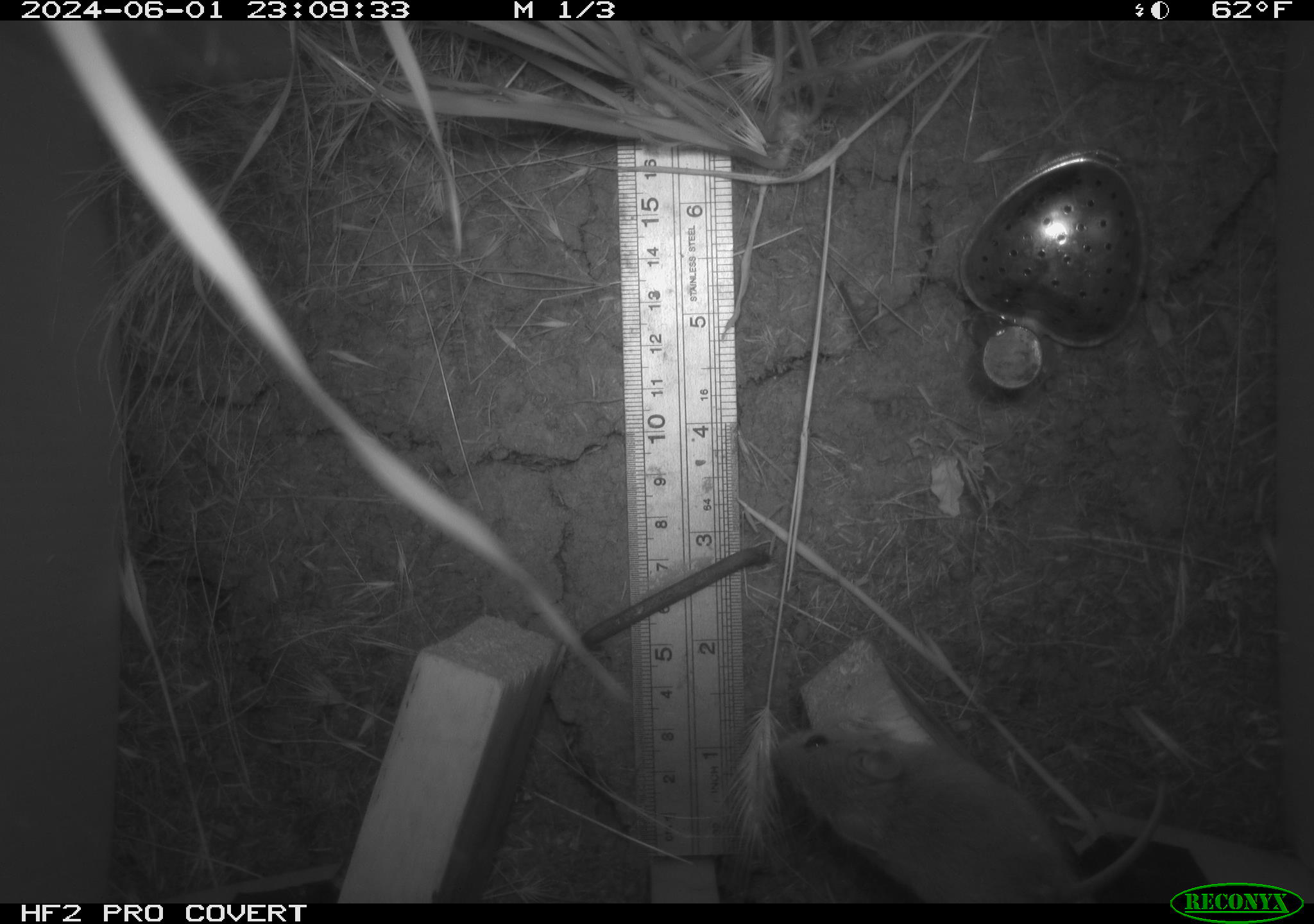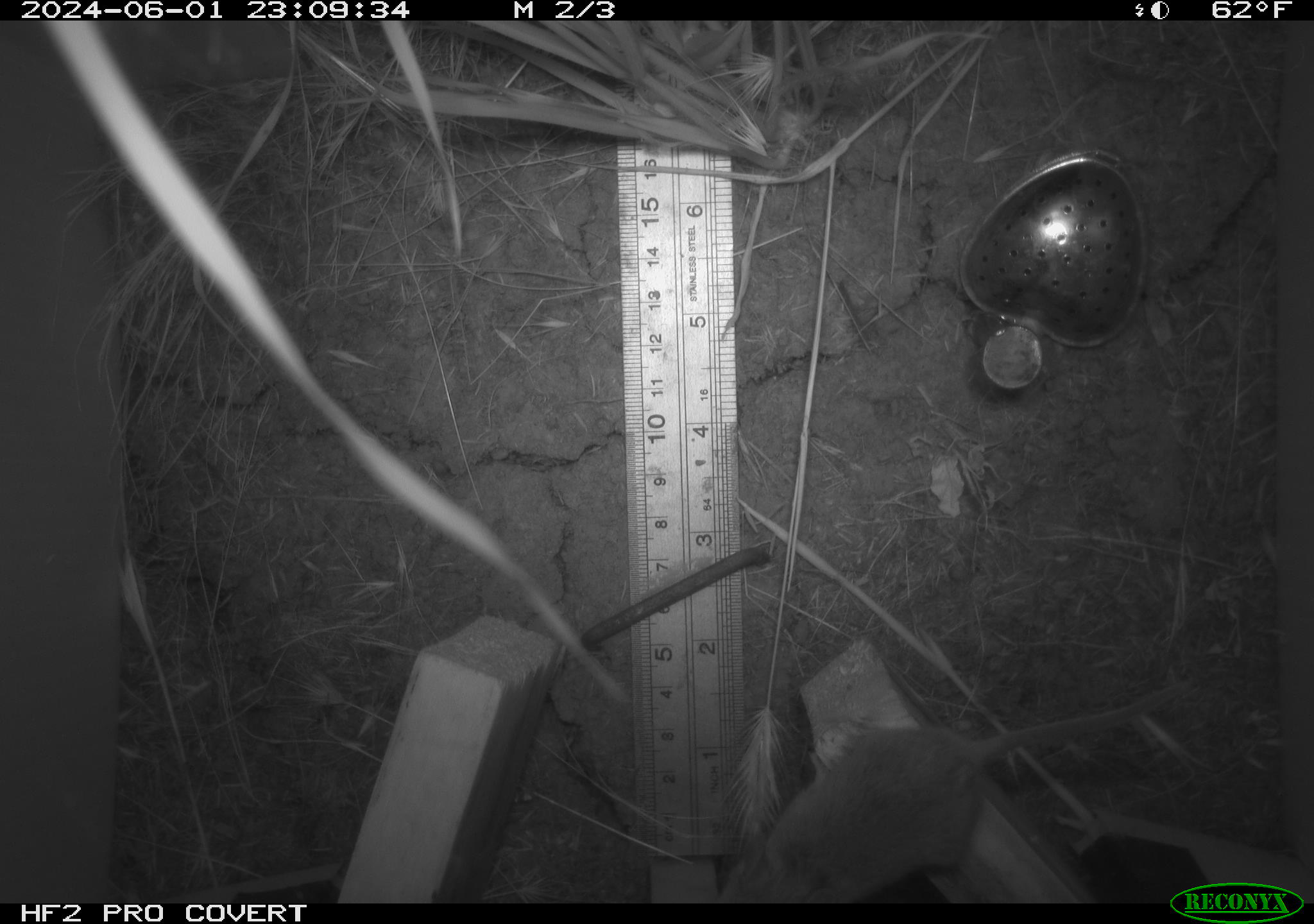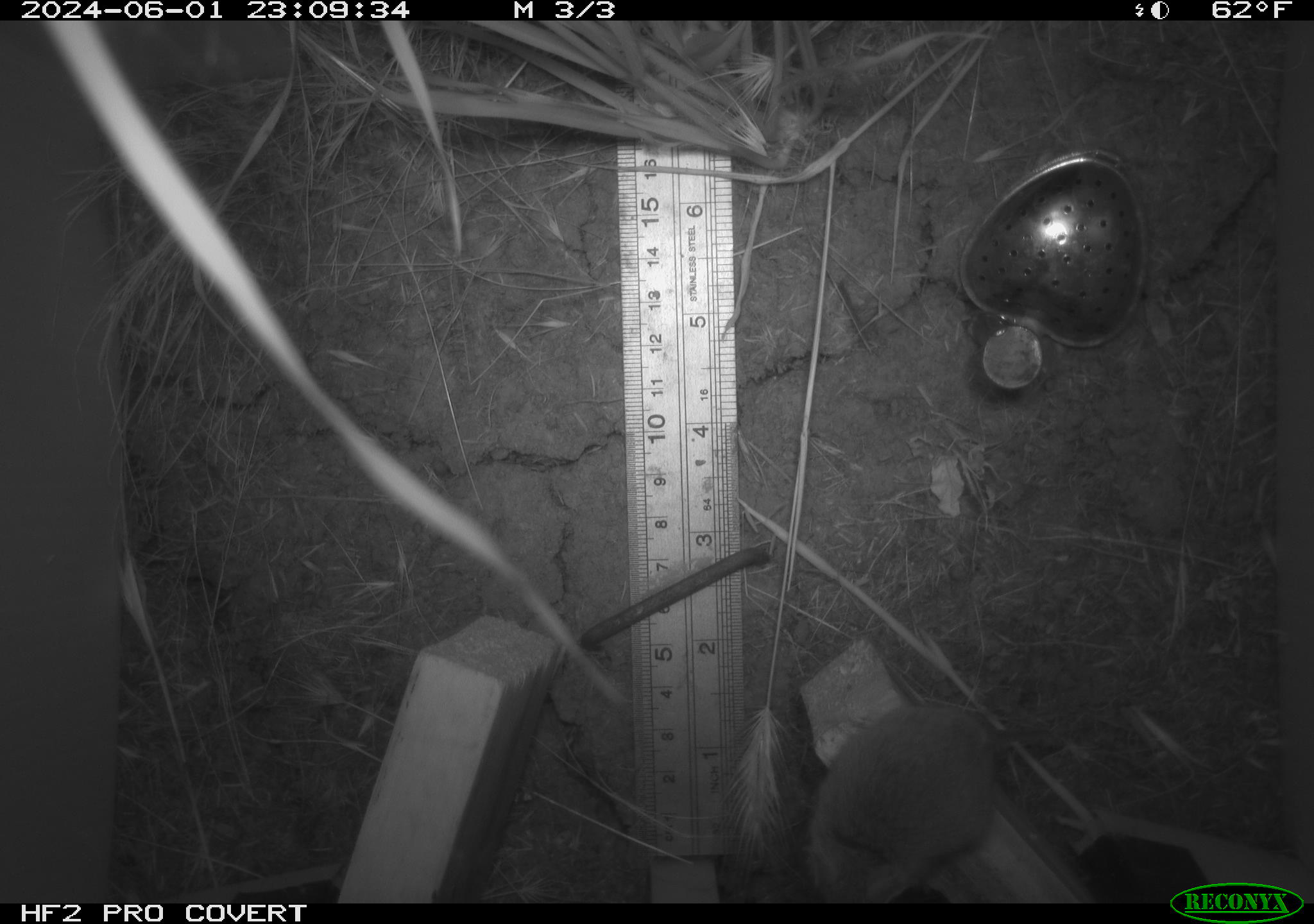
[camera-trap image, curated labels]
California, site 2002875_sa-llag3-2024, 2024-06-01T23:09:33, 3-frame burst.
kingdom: Animalia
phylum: Chordata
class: Mammalia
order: Rodentia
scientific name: Rodentia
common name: rodent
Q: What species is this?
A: Rodent (Rodentia).